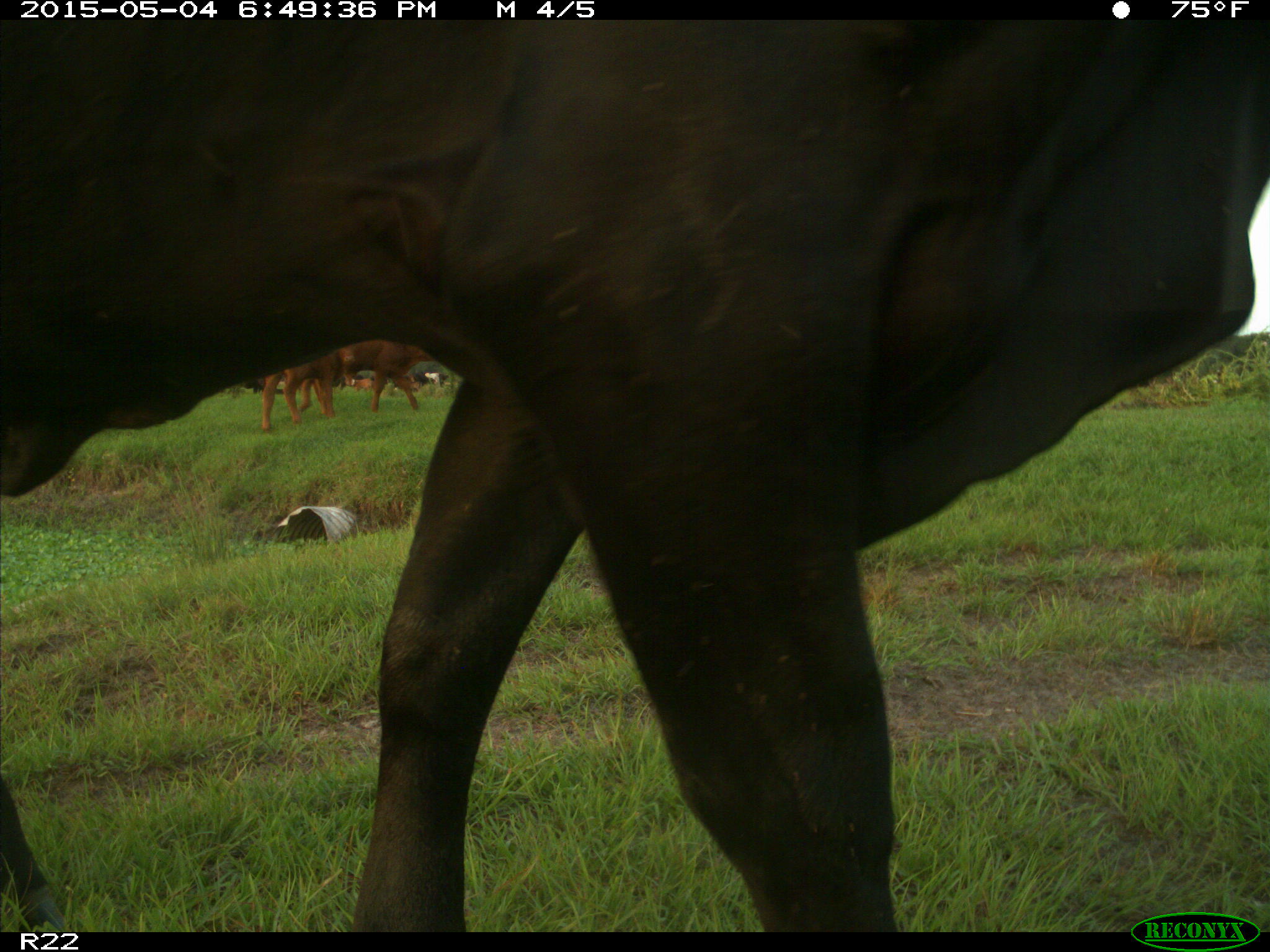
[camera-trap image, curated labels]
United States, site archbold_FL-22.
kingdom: Animalia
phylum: Chordata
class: Mammalia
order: Artiodactyla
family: Bovidae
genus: Bos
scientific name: Bos taurus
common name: domestic cow